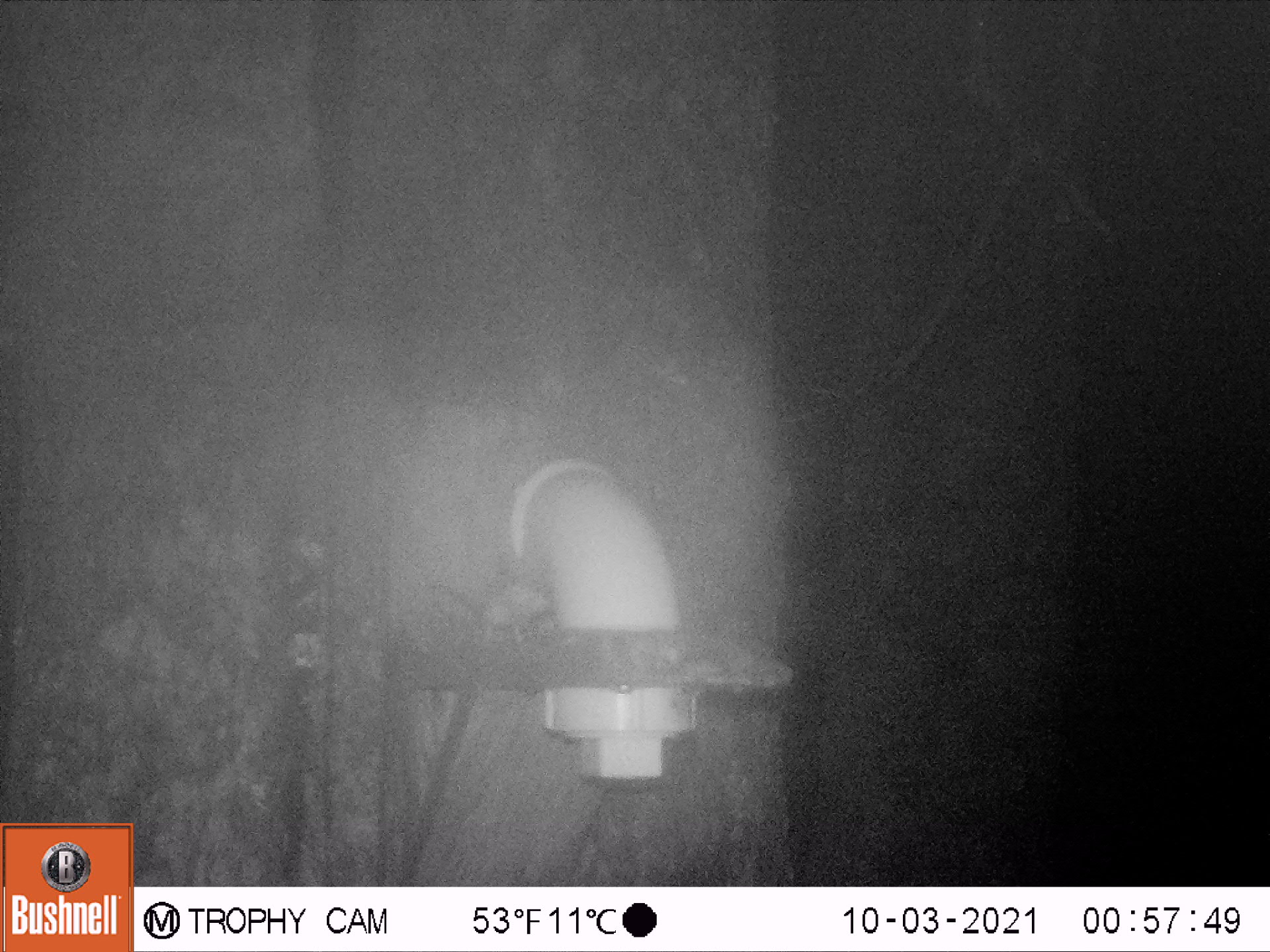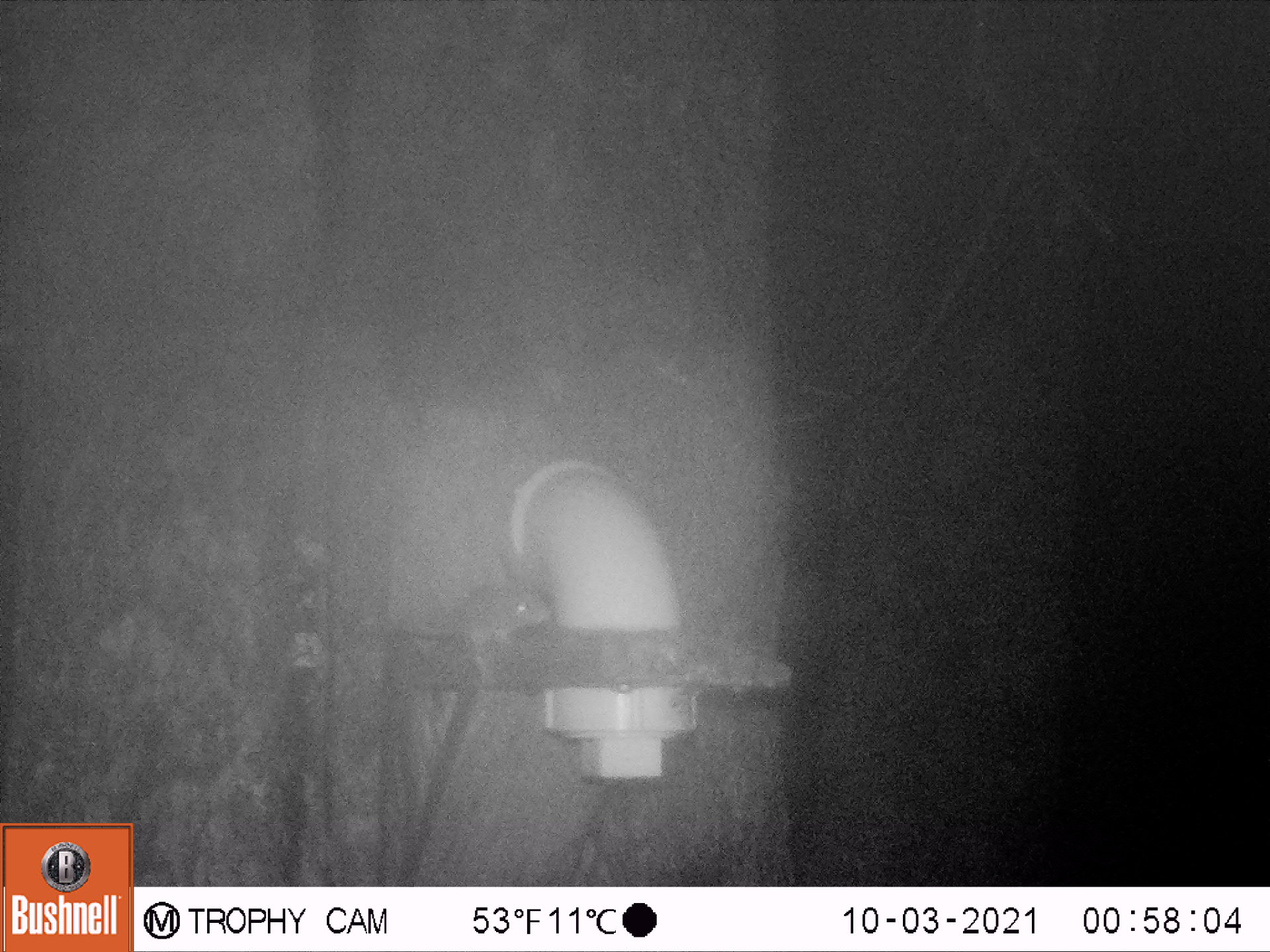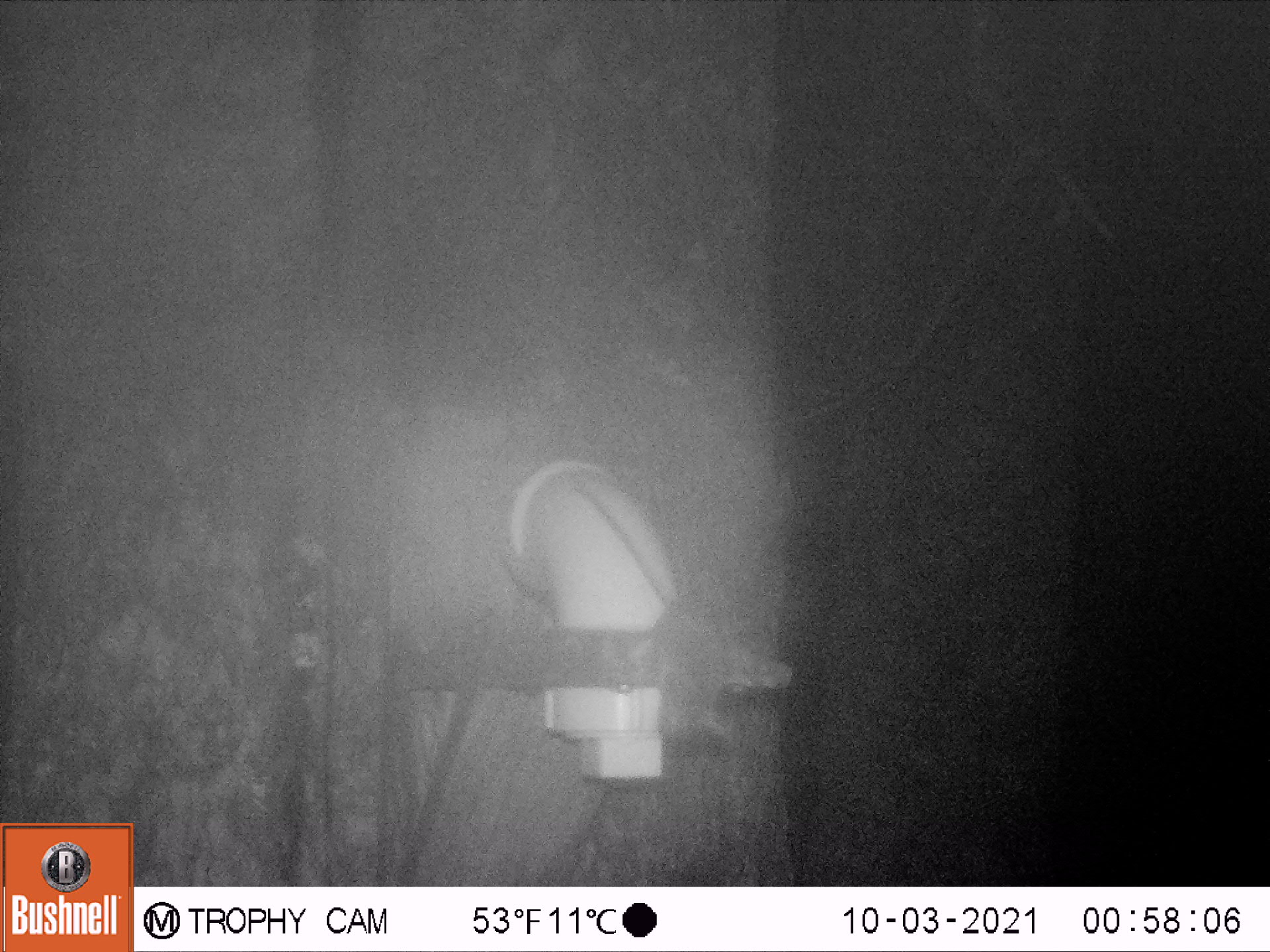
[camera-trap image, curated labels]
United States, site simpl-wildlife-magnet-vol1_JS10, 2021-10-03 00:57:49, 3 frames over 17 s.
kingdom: Animalia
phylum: Chordata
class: Mammalia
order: Rodentia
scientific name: Rodentia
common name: mouse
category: mouse sp.